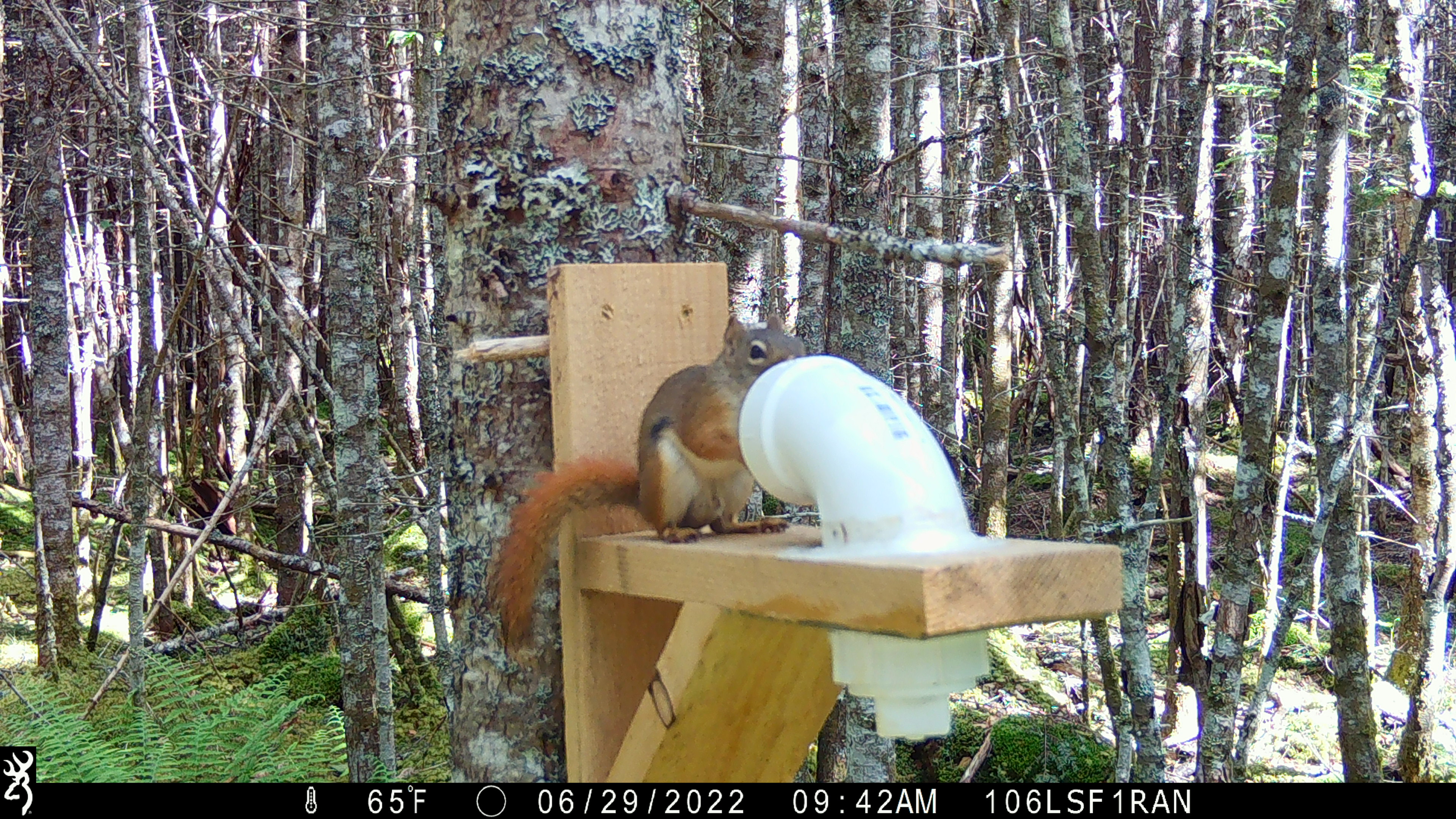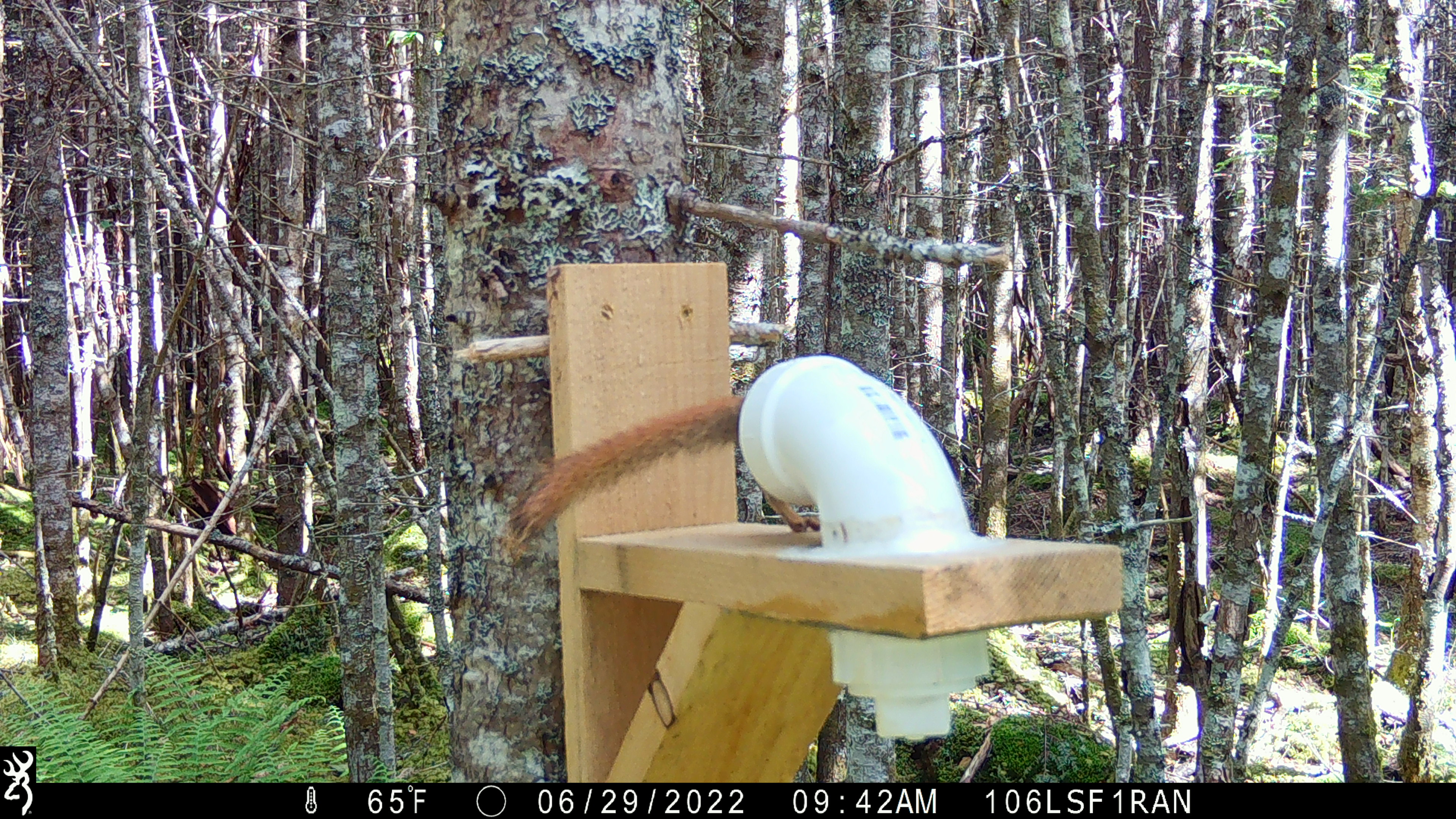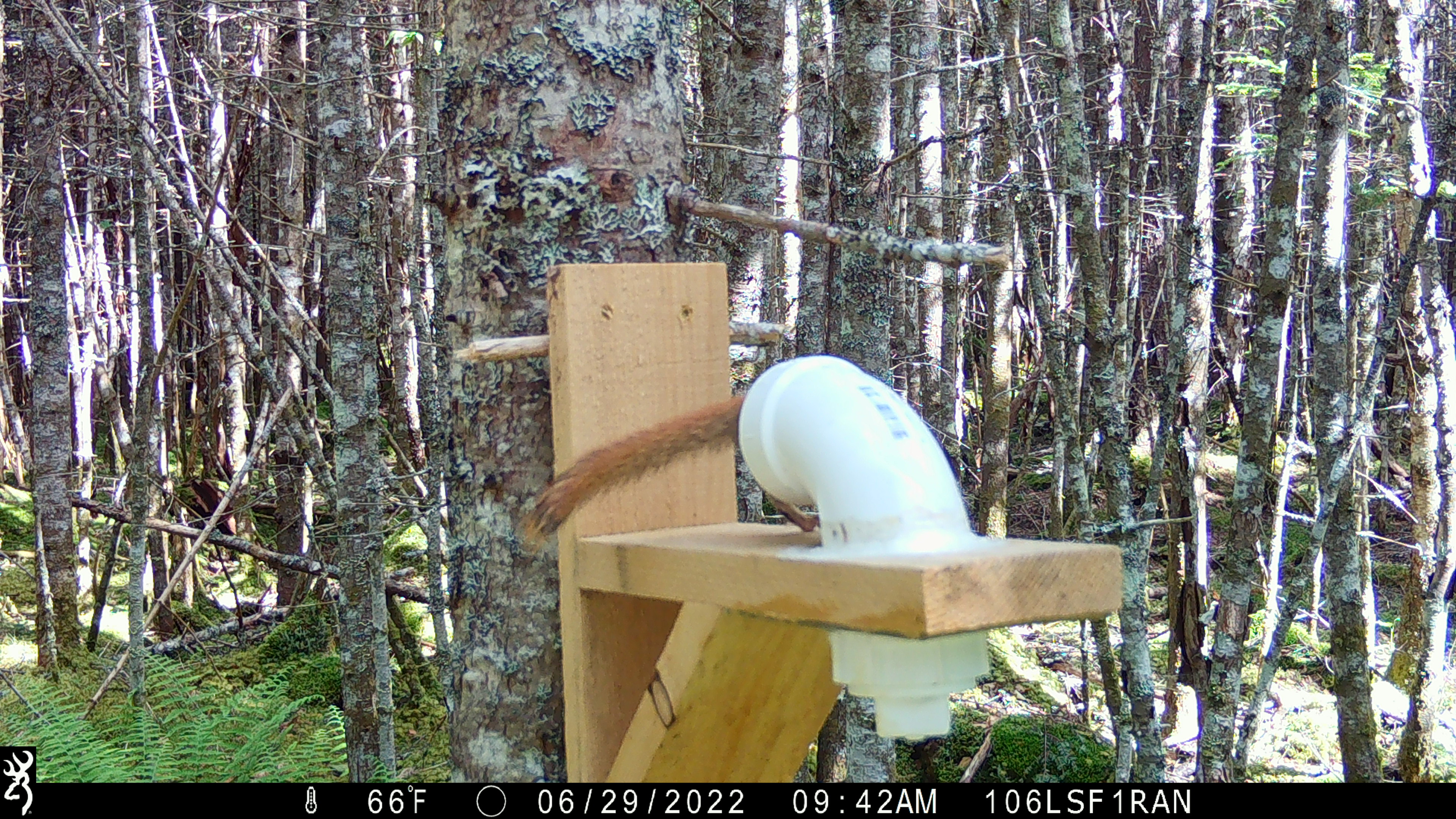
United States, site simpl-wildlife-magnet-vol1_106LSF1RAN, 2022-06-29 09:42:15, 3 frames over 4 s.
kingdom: Animalia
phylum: Chordata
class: Mammalia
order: Rodentia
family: Sciuridae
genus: Tamiasciurus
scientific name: Tamiasciurus hudsonicus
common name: red squirrel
Red squirrel (Tamiasciurus hudsonicus).